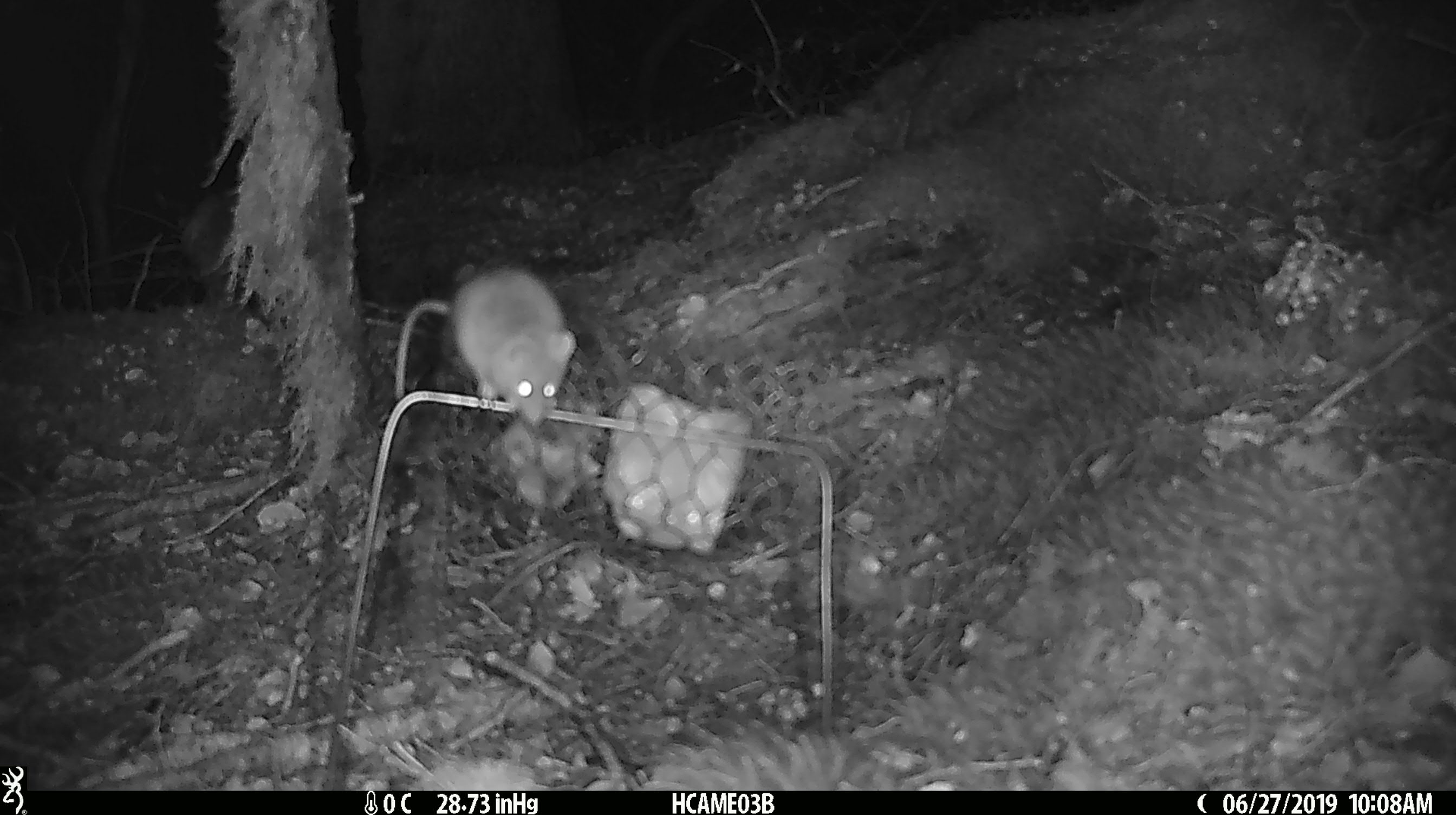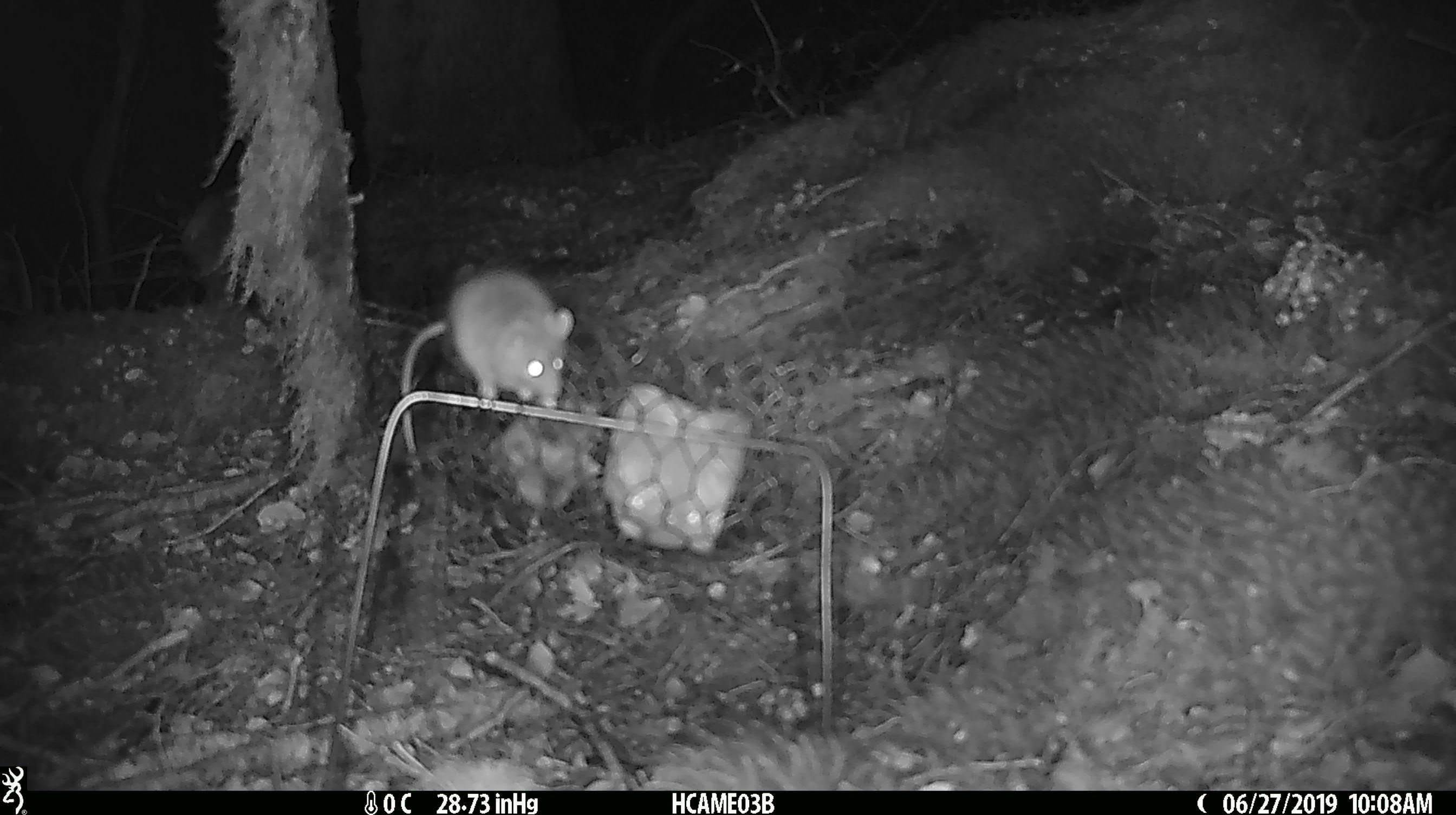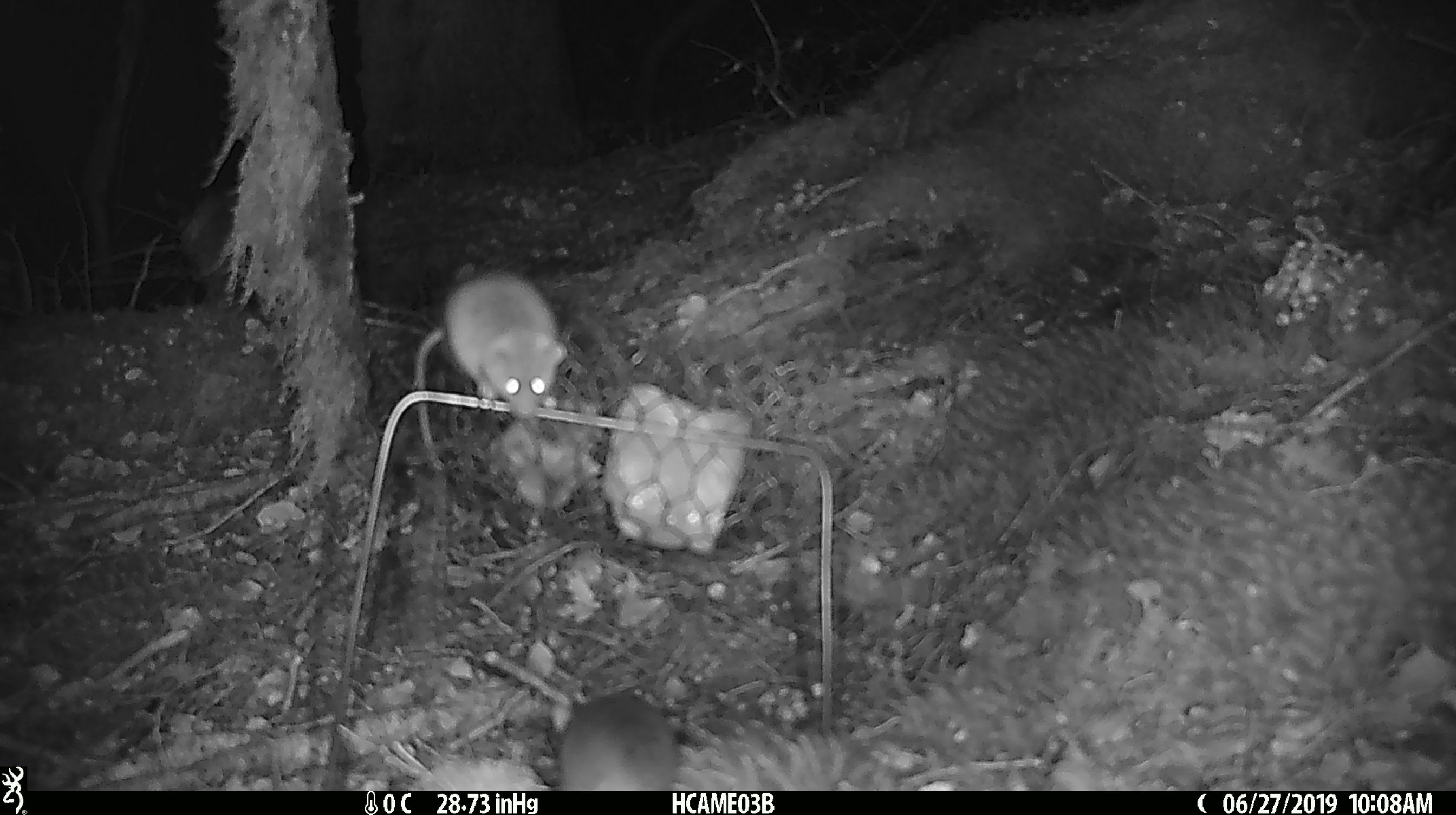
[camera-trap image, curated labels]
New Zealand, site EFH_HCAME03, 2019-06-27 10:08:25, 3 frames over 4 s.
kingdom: Animalia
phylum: Chordata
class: Mammalia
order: Rodentia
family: Muridae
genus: Mus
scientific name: Mus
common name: mouse